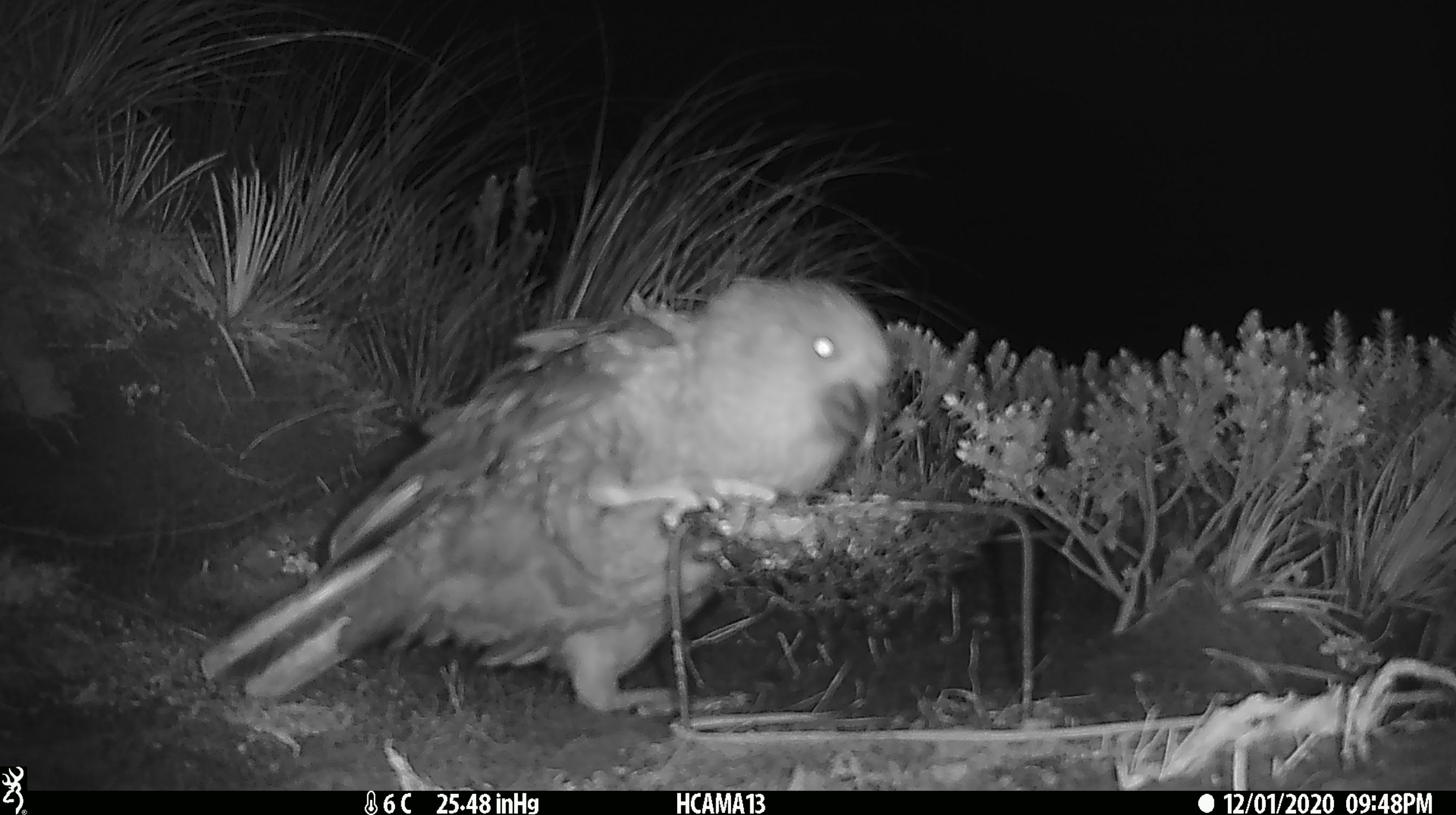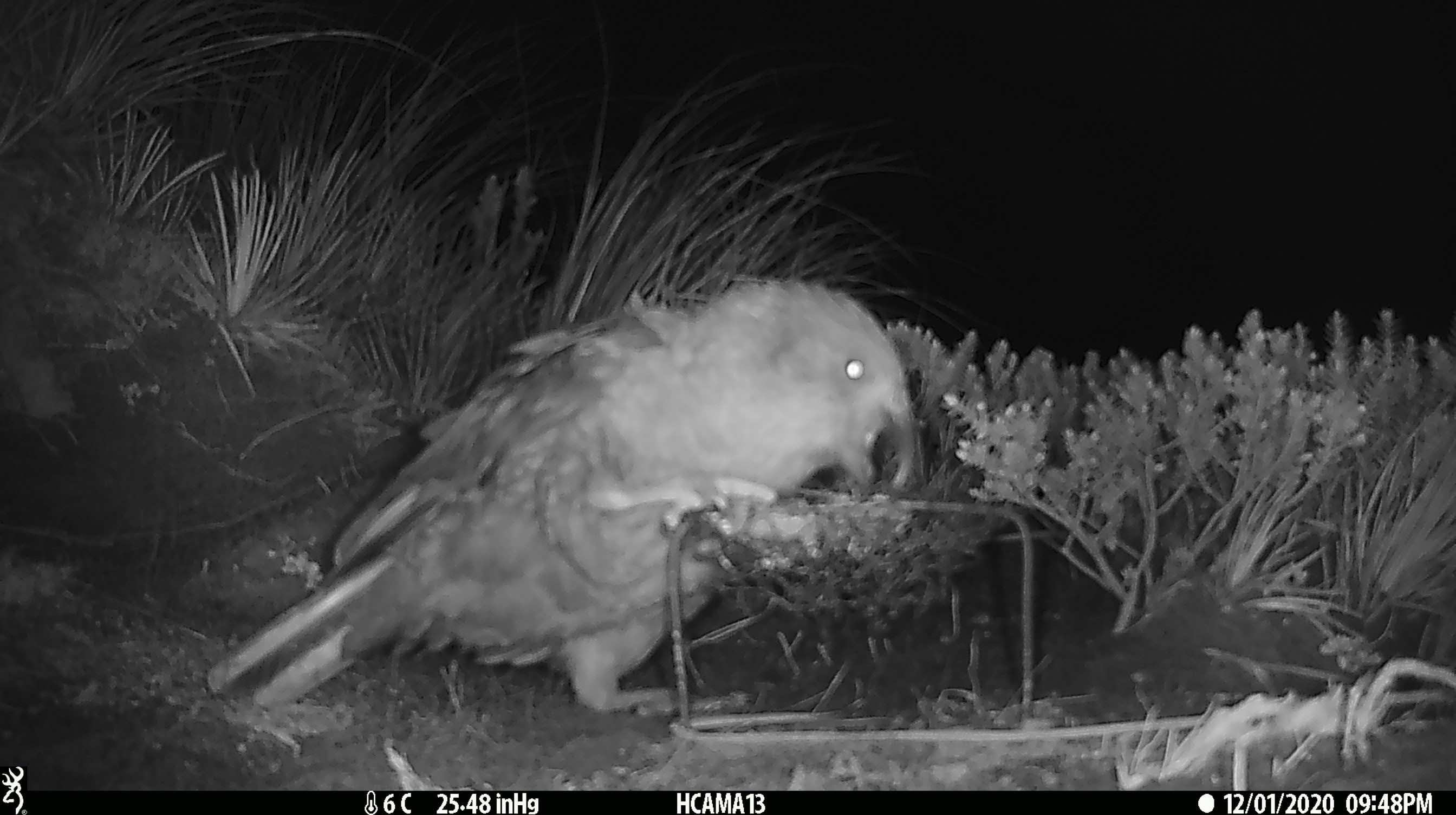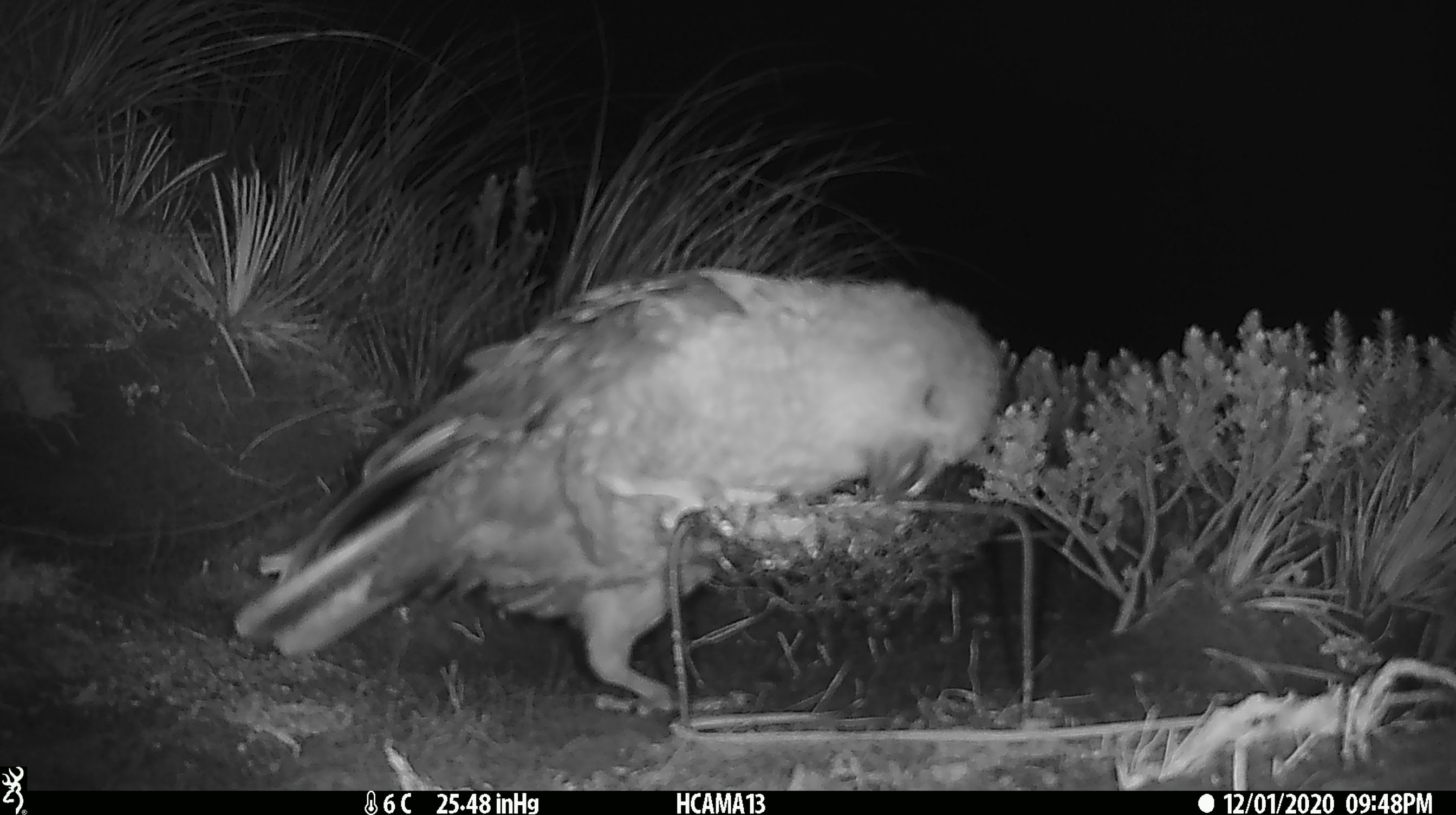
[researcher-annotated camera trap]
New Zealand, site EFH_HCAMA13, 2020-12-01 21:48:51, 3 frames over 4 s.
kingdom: Animalia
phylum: Chordata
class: Aves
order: Psittaciformes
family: Strigopidae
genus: Nestor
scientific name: Nestor notabilis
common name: kea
Kea (Nestor notabilis).